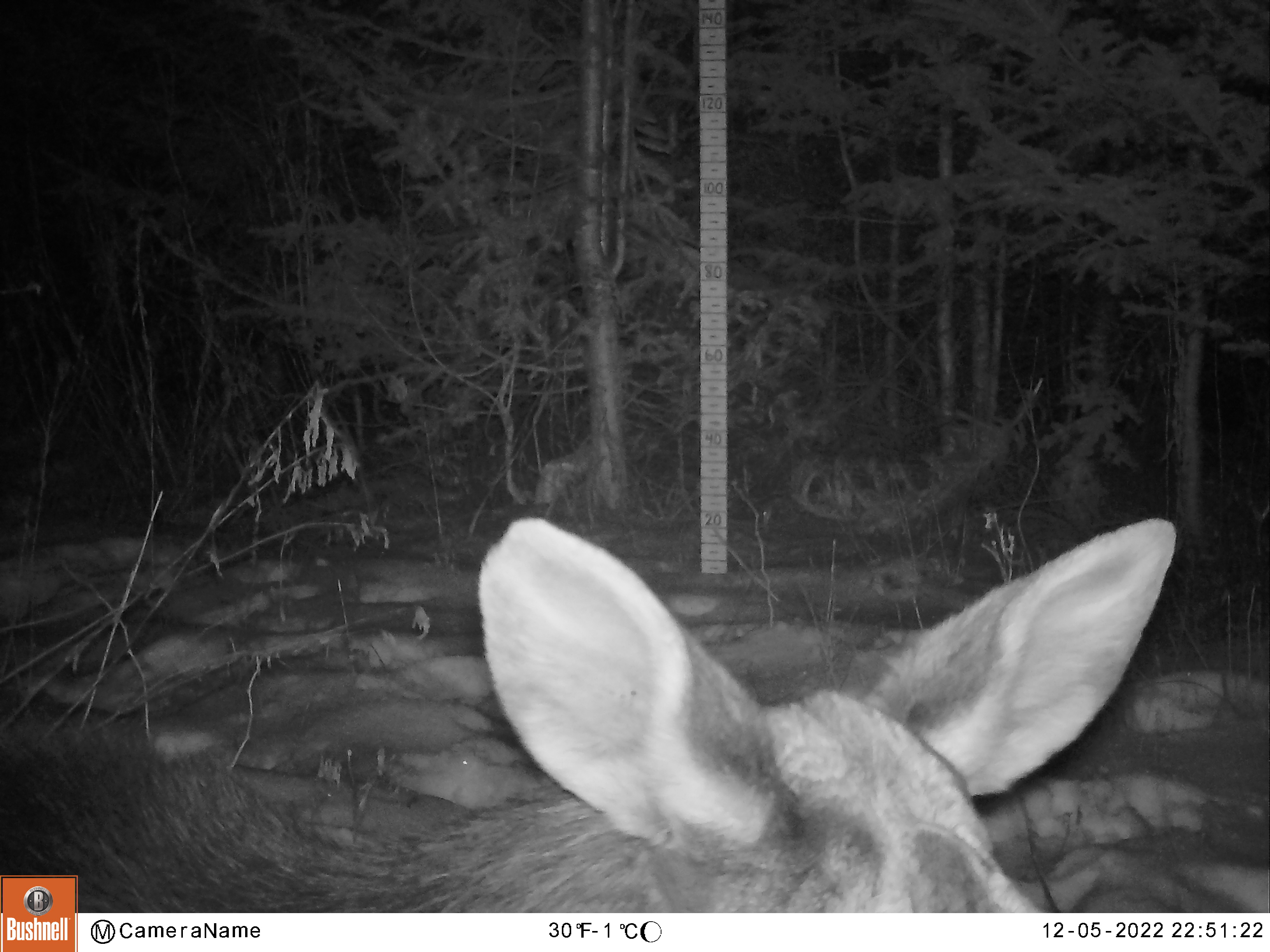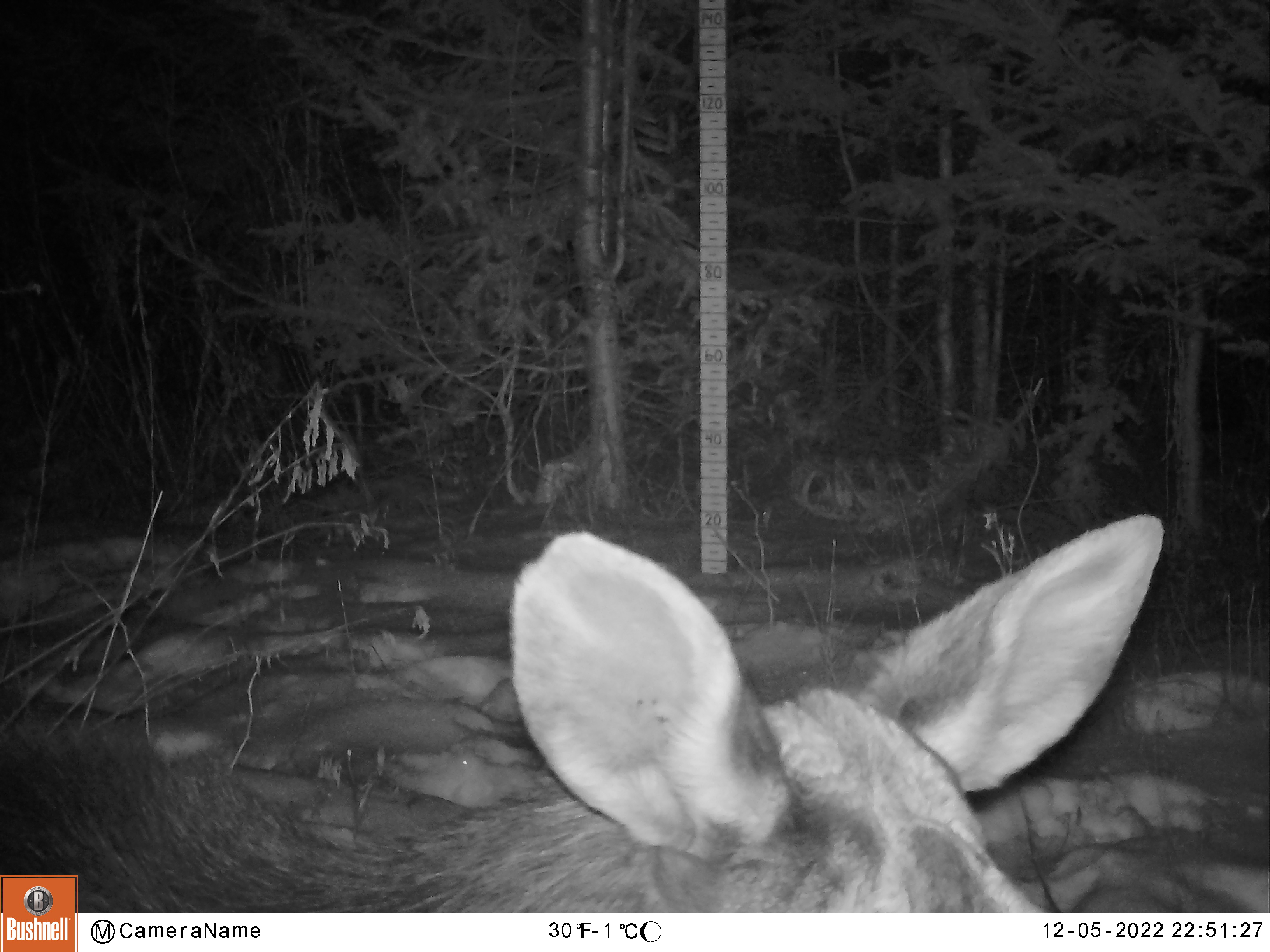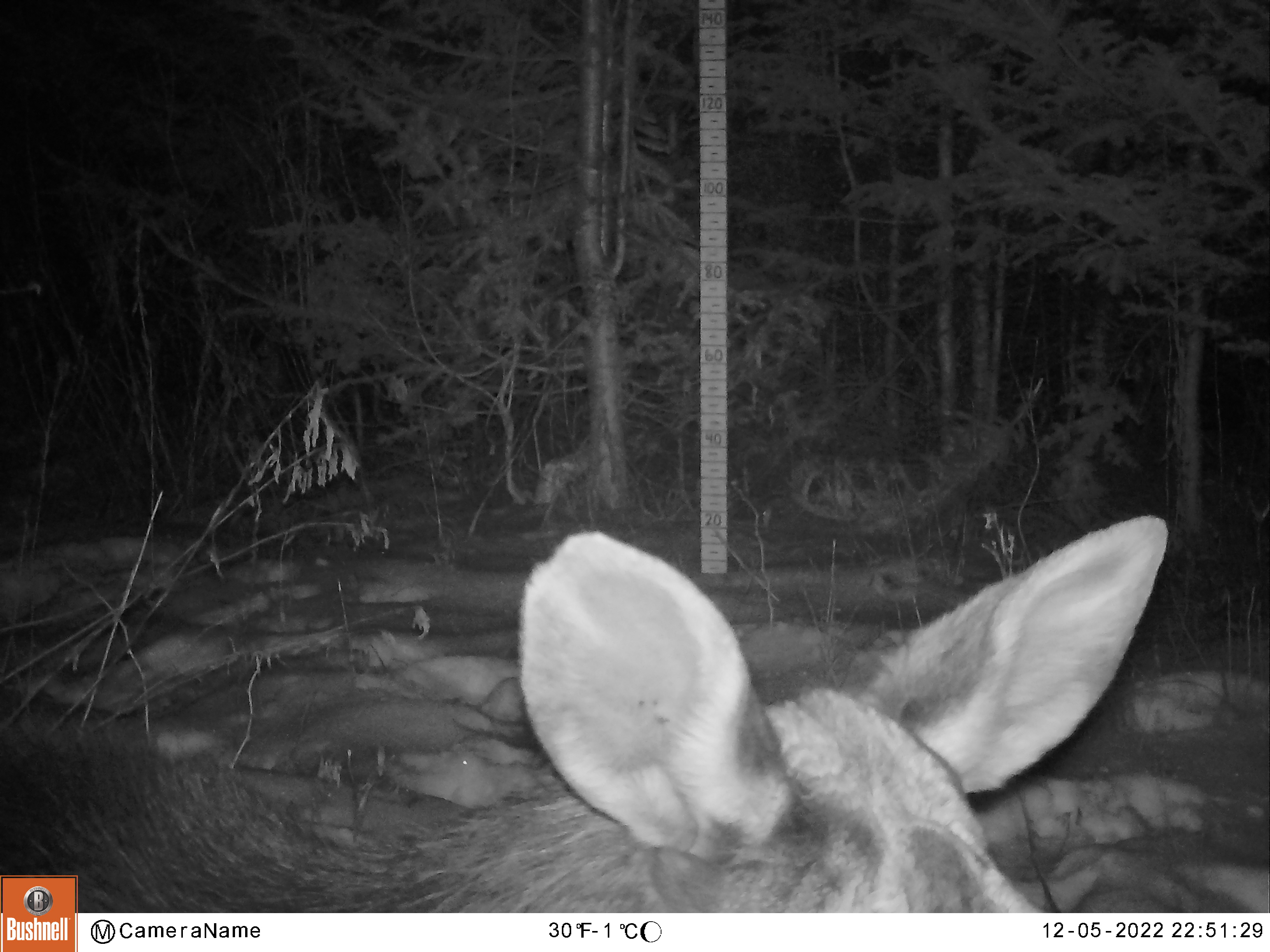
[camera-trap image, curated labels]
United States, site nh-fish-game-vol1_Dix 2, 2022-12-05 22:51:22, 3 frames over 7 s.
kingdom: Animalia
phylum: Chordata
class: Mammalia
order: Artiodactyla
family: Cervidae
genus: Alces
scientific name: Alces alces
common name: moose